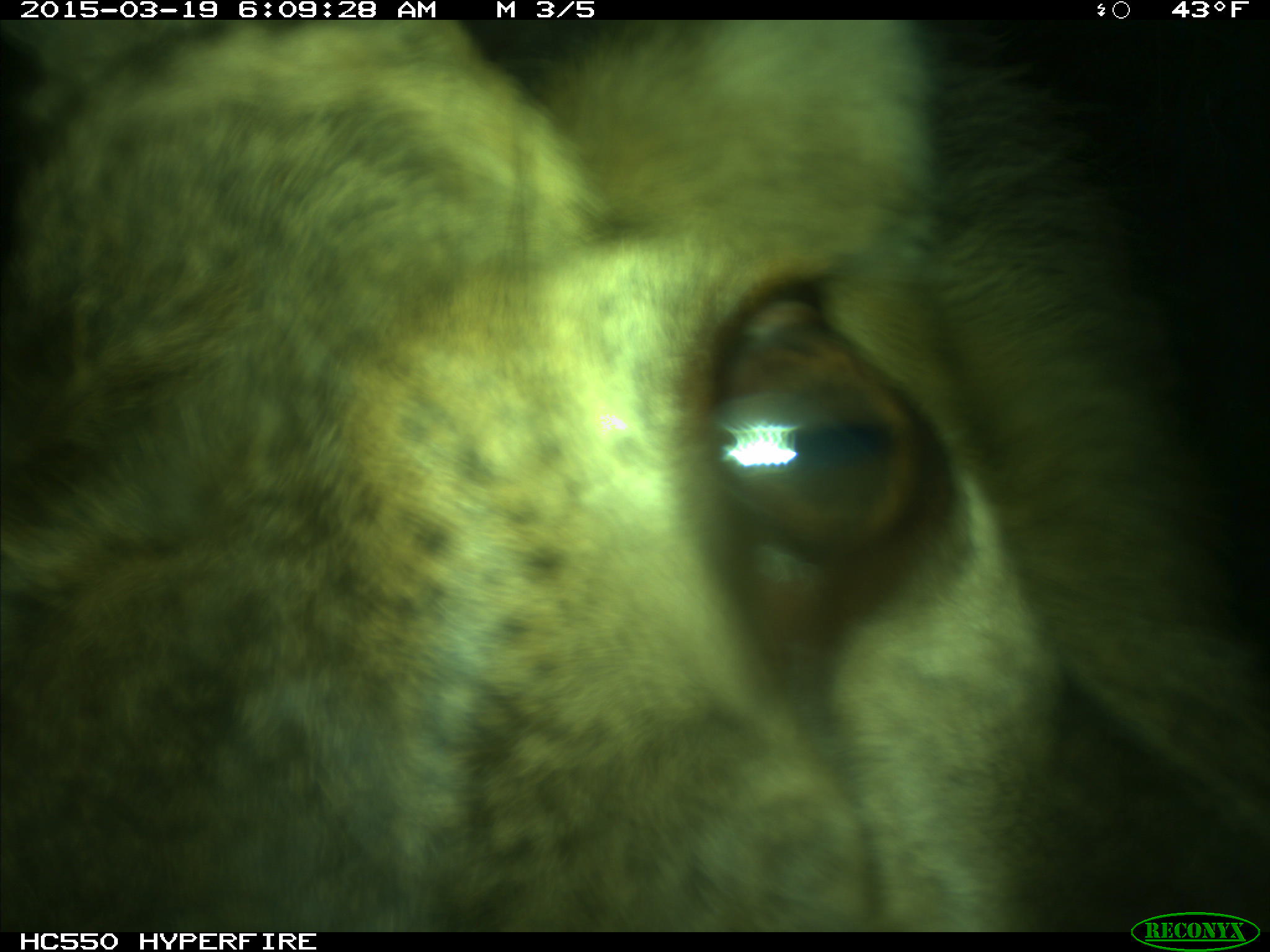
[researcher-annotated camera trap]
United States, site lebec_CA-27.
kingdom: Animalia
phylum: Chordata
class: Mammalia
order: Artiodactyla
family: Cervidae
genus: Cervus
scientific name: Cervus canadensis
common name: elk